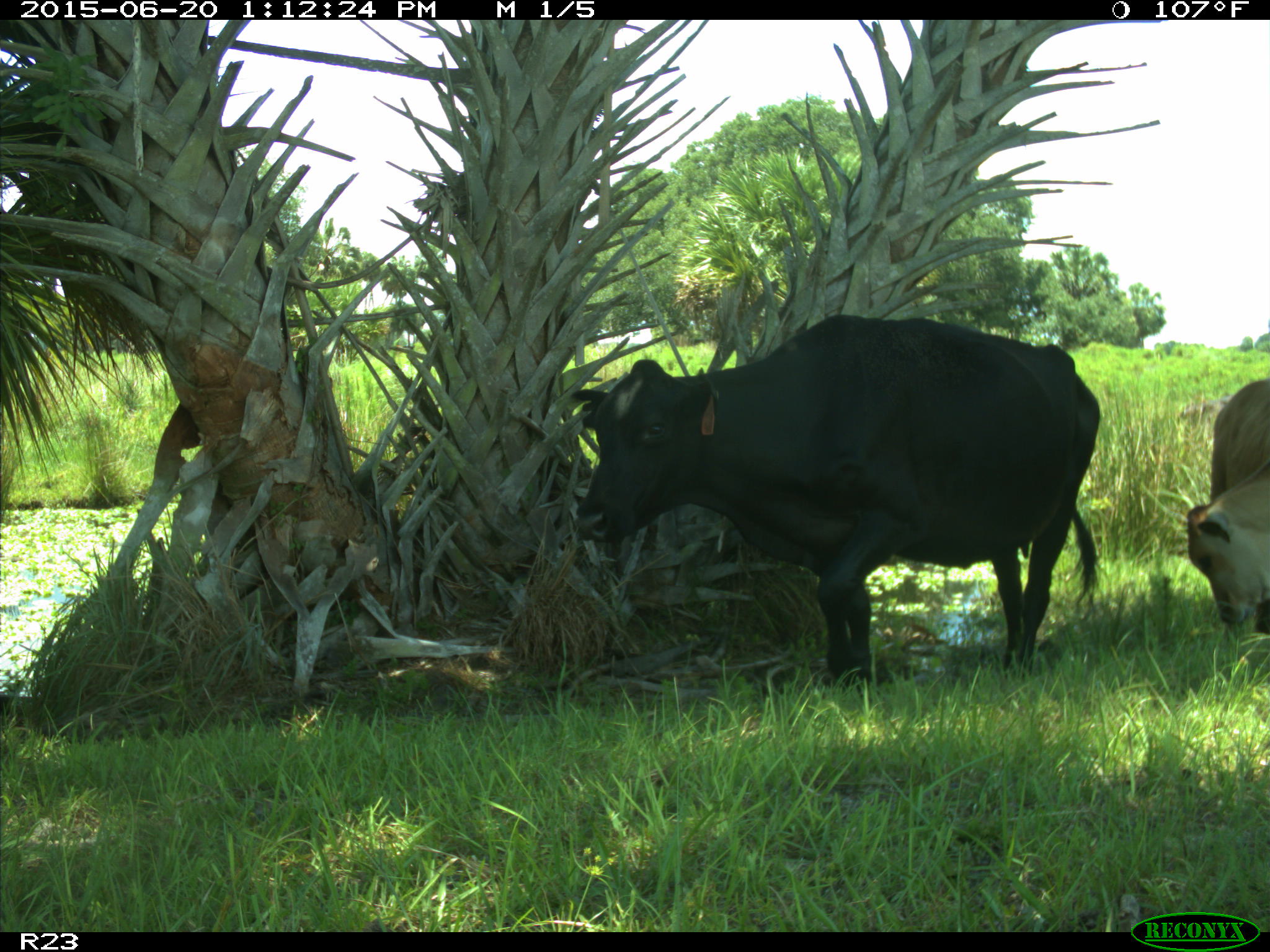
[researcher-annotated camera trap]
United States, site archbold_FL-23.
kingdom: Animalia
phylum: Chordata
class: Mammalia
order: Artiodactyla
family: Bovidae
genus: Bos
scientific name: Bos taurus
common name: domestic cow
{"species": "Bos taurus (domestic cow)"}